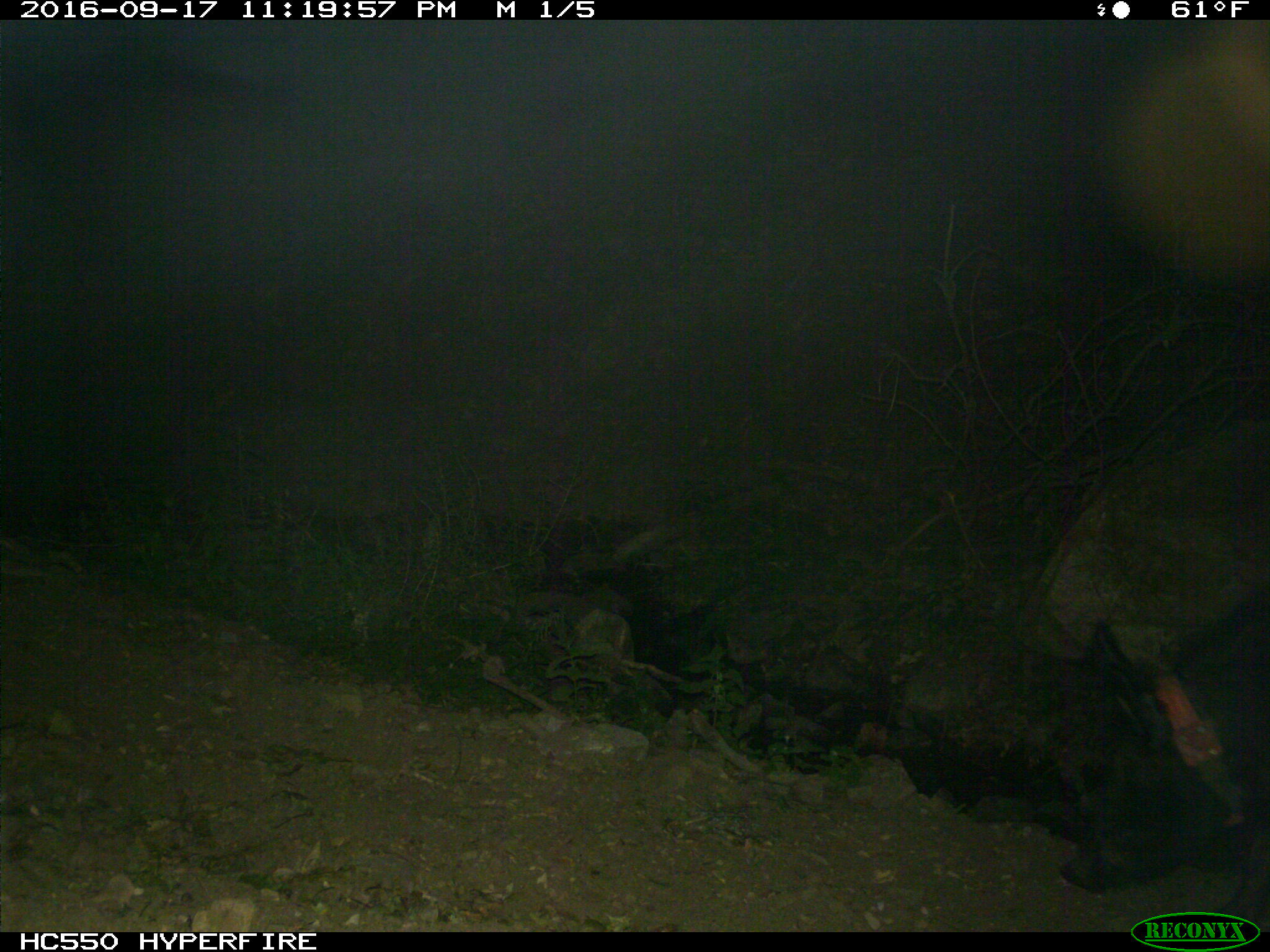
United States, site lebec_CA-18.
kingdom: Animalia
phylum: Chordata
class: Mammalia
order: Artiodactyla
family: Suidae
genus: Sus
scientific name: Sus scrofa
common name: wild boar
Sus scrofa (wild boar).